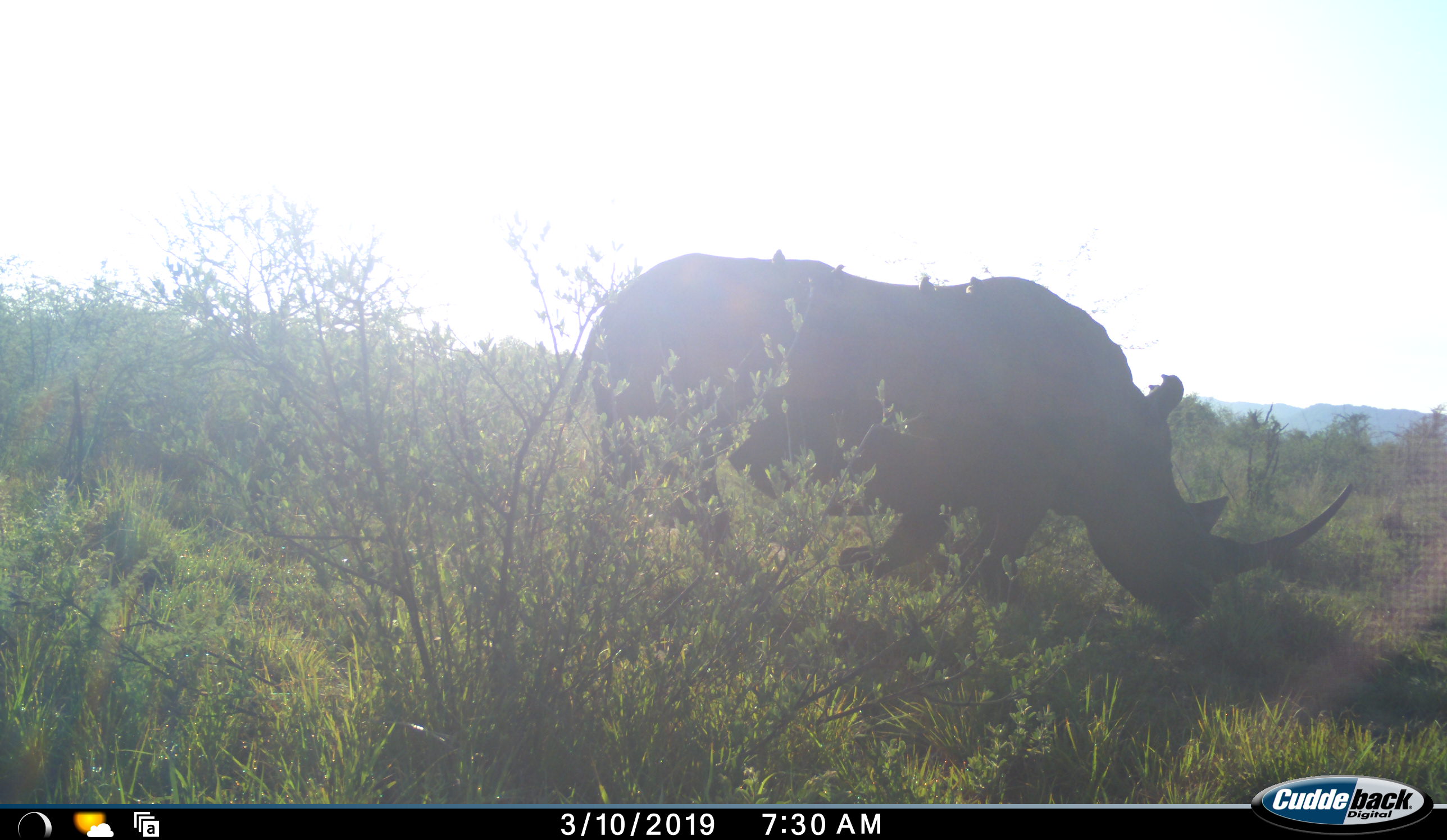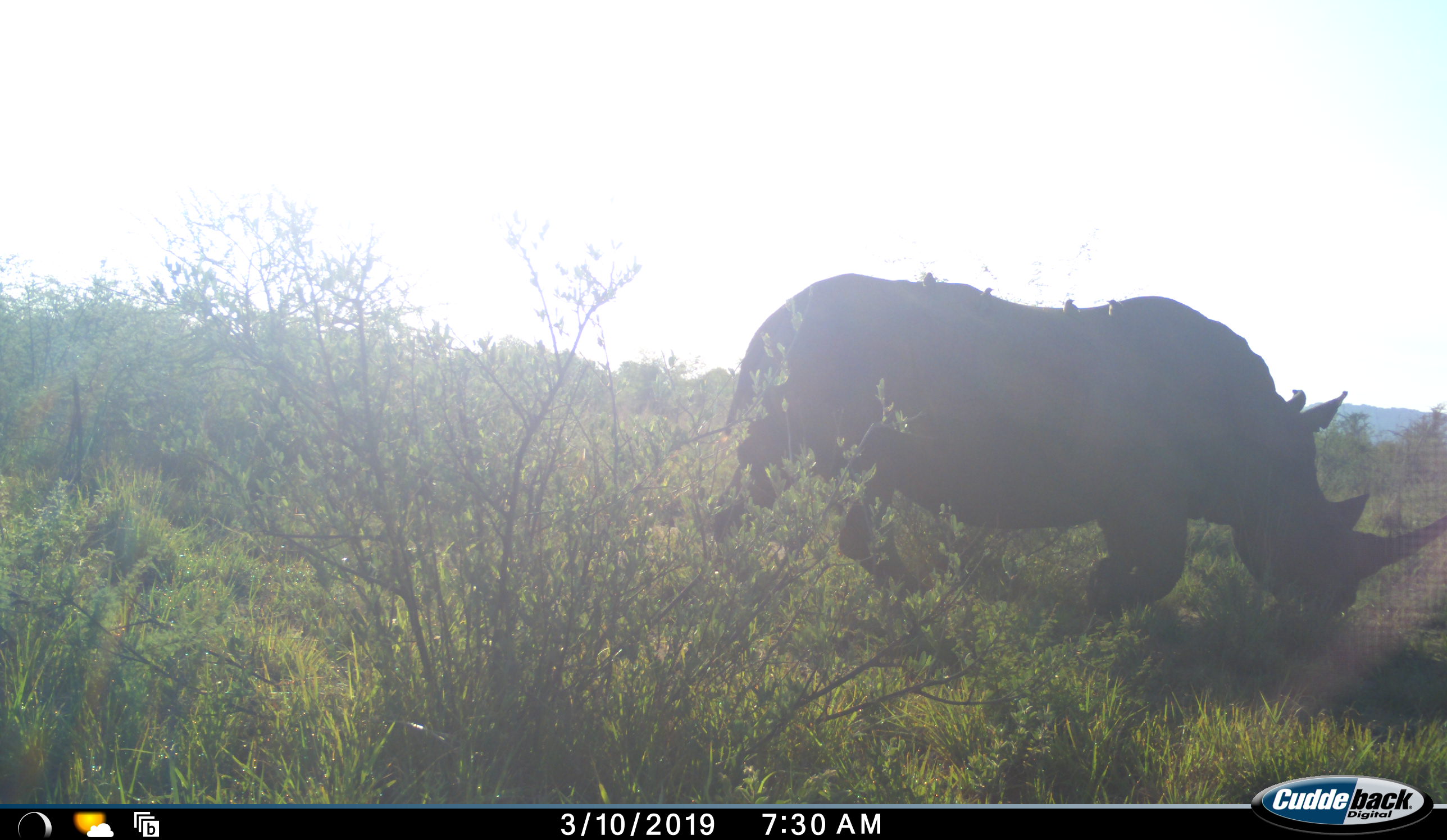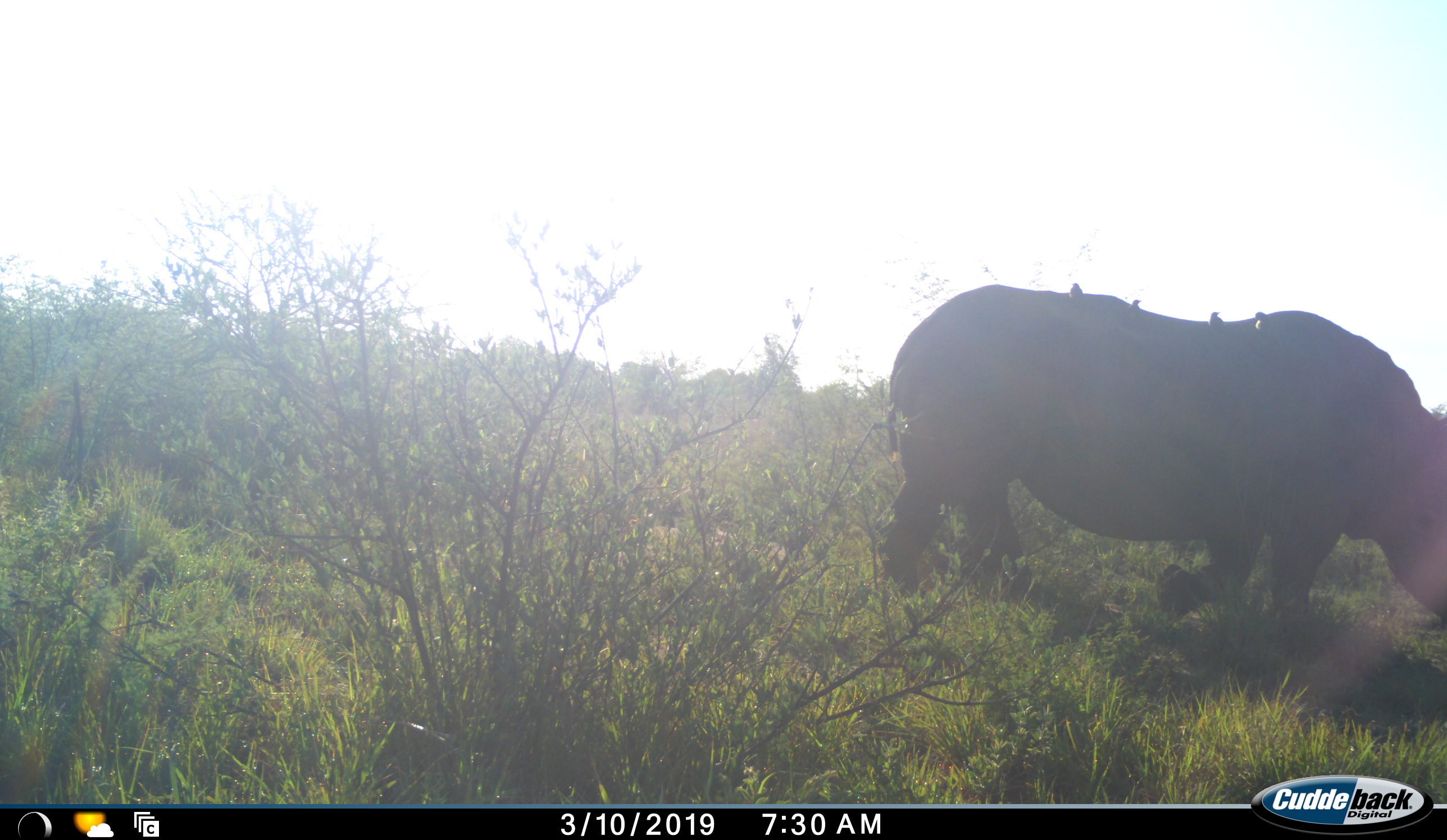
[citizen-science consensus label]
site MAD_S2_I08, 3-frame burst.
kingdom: Animalia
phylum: Chordata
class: Mammalia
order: Perissodactyla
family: Rhinocerotidae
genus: Diceros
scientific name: Diceros bicornis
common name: black rhinoceros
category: rhinocerosblack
Rhinocerosblack (black rhinoceros) (Diceros bicornis), count 1. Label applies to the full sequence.